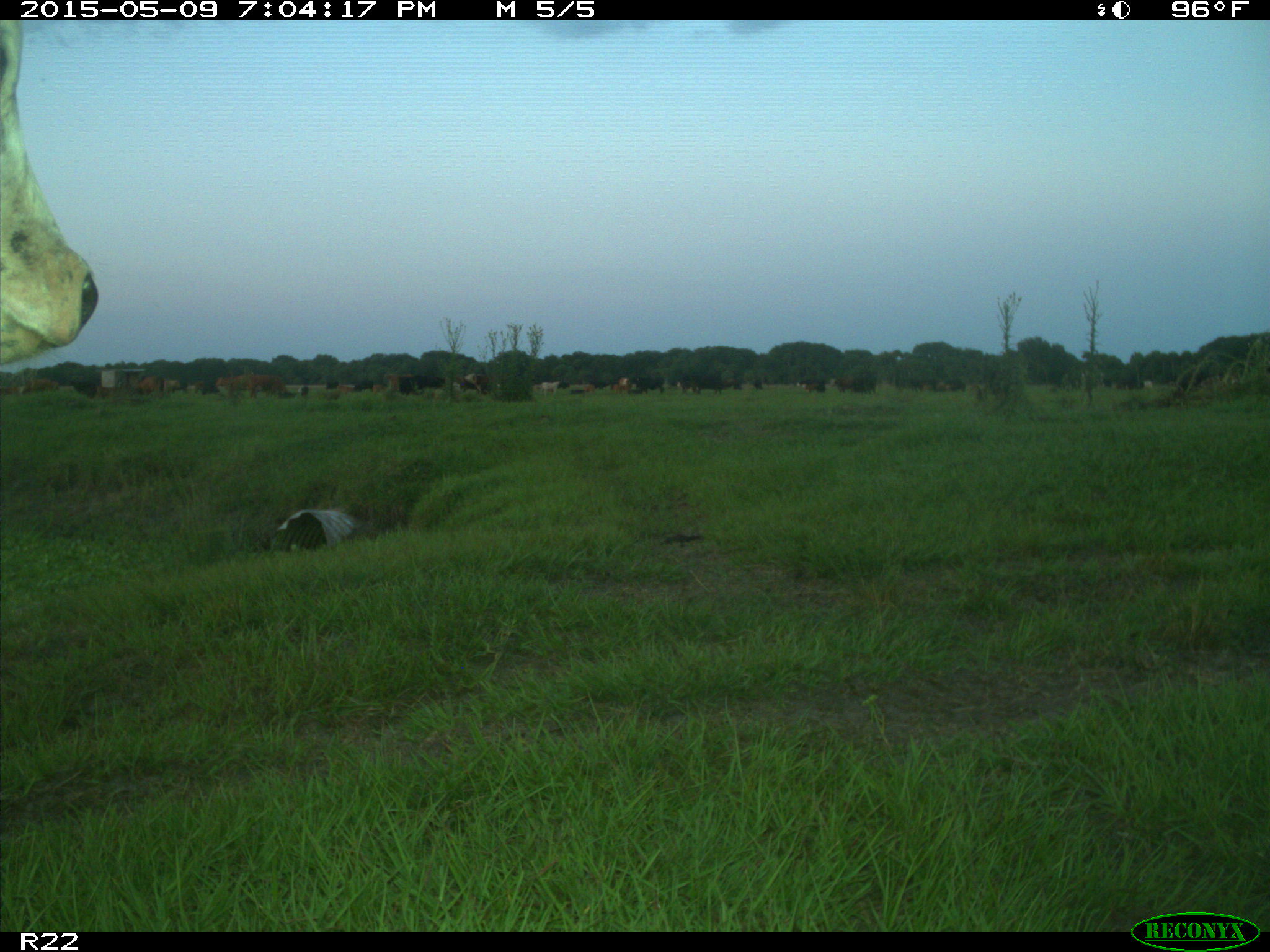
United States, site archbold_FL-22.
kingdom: Animalia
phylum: Chordata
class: Mammalia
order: Artiodactyla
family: Bovidae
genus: Bos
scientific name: Bos taurus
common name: domestic cow